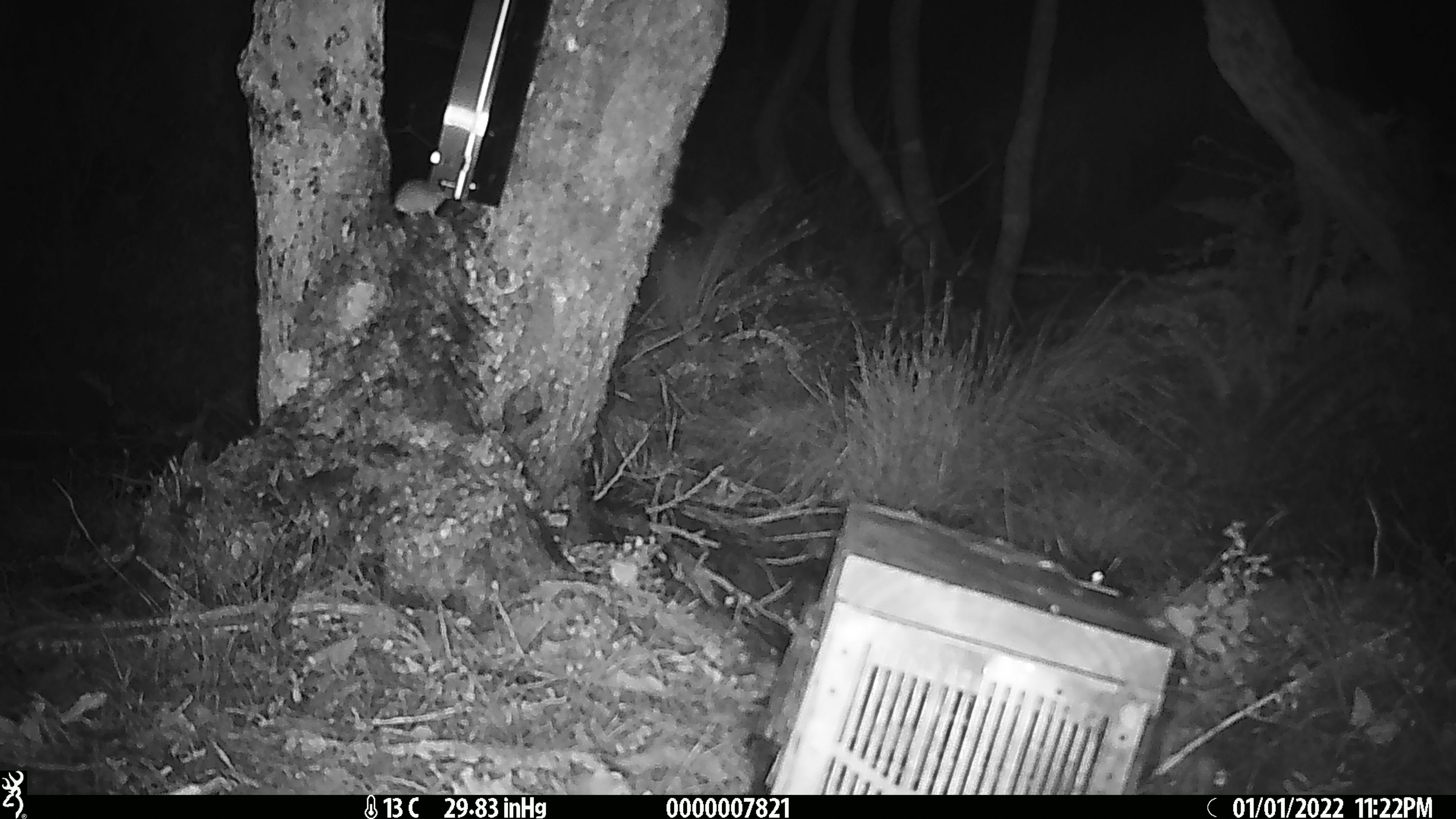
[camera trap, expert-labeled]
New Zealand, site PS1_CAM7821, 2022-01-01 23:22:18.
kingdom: Animalia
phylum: Chordata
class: Mammalia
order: Rodentia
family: Muridae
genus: Mus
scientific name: Mus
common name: mouse